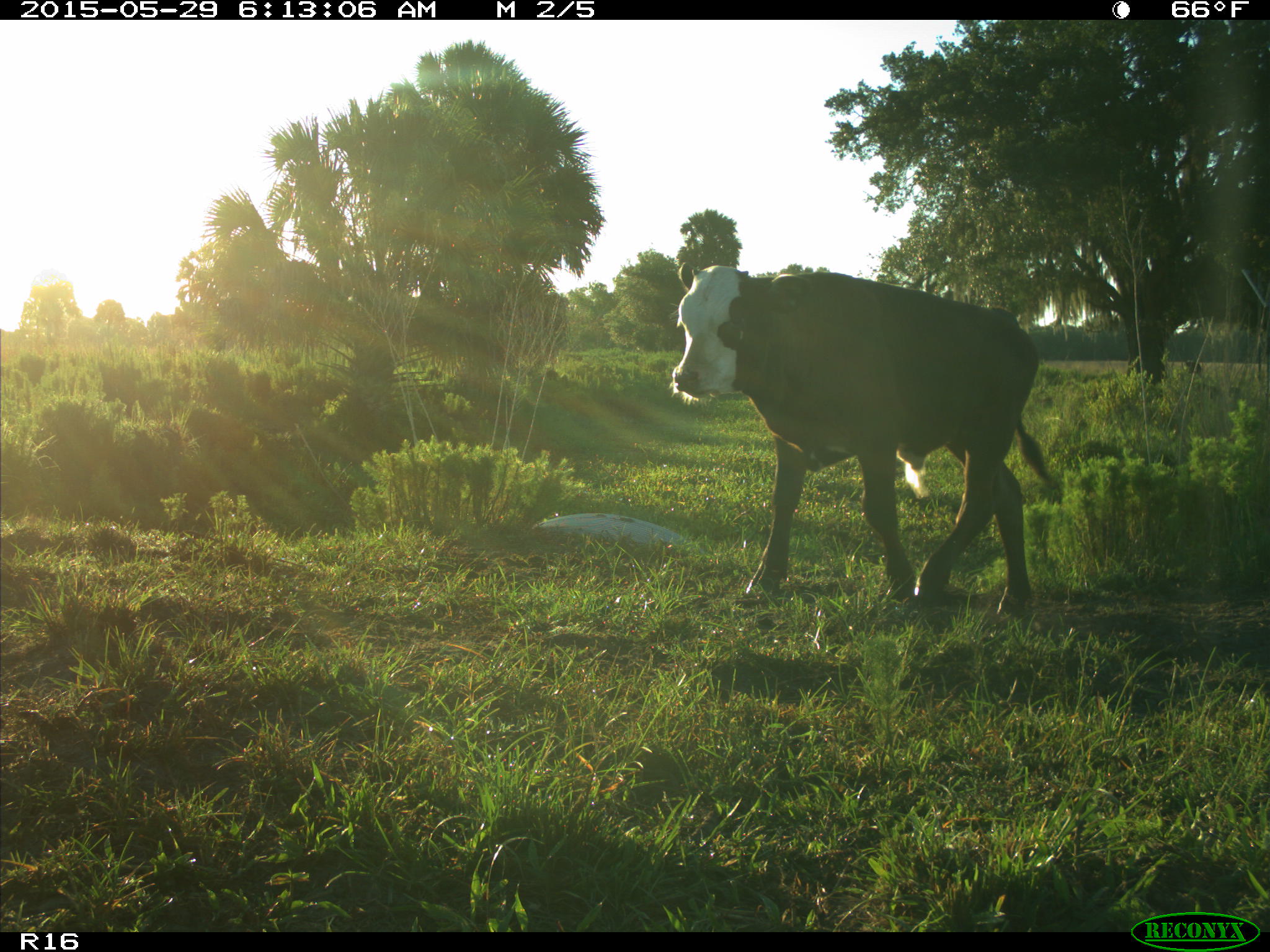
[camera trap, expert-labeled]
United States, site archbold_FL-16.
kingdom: Animalia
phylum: Chordata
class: Mammalia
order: Artiodactyla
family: Bovidae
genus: Bos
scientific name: Bos taurus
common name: domestic cow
Bos taurus (domestic cow).